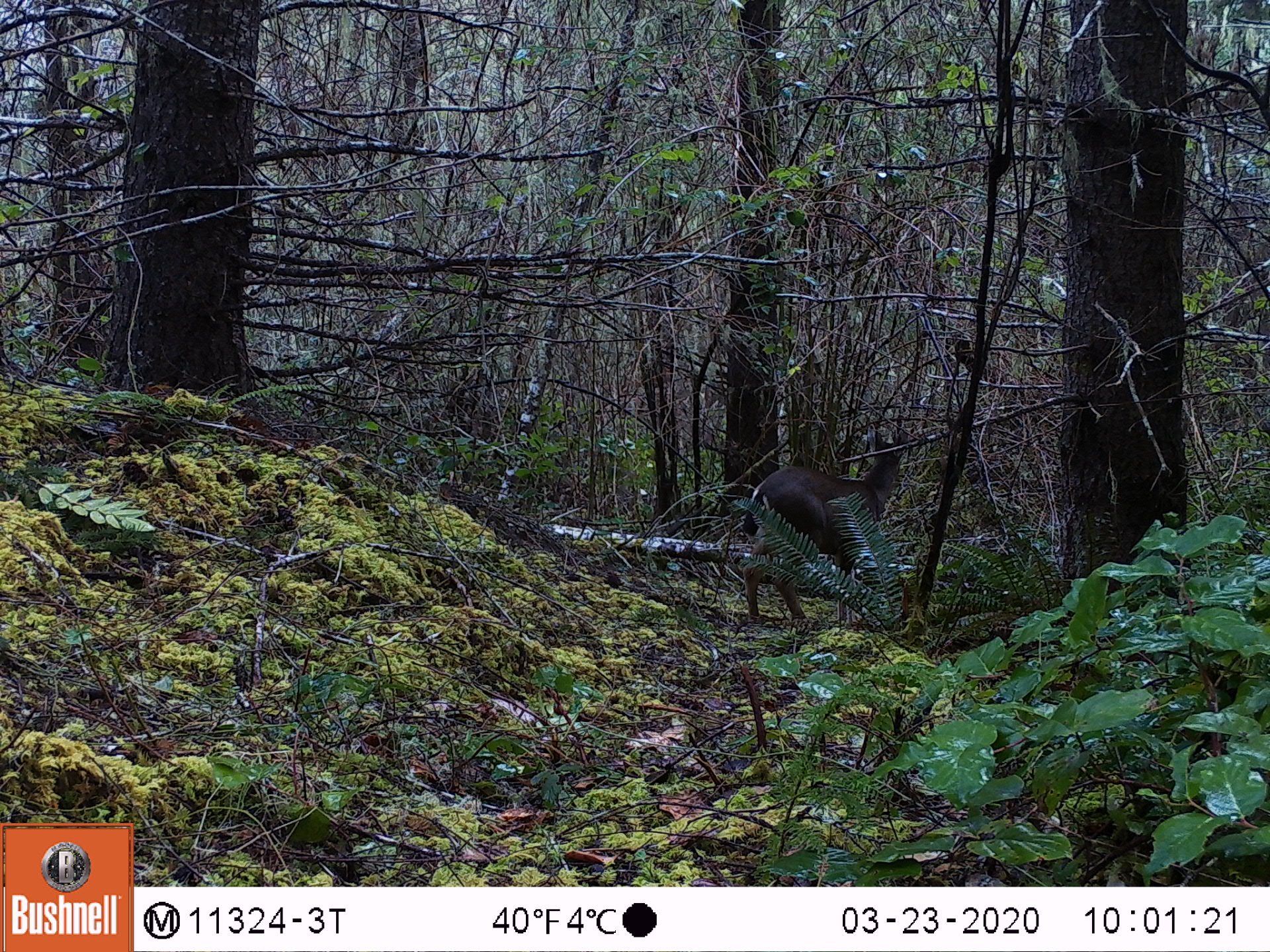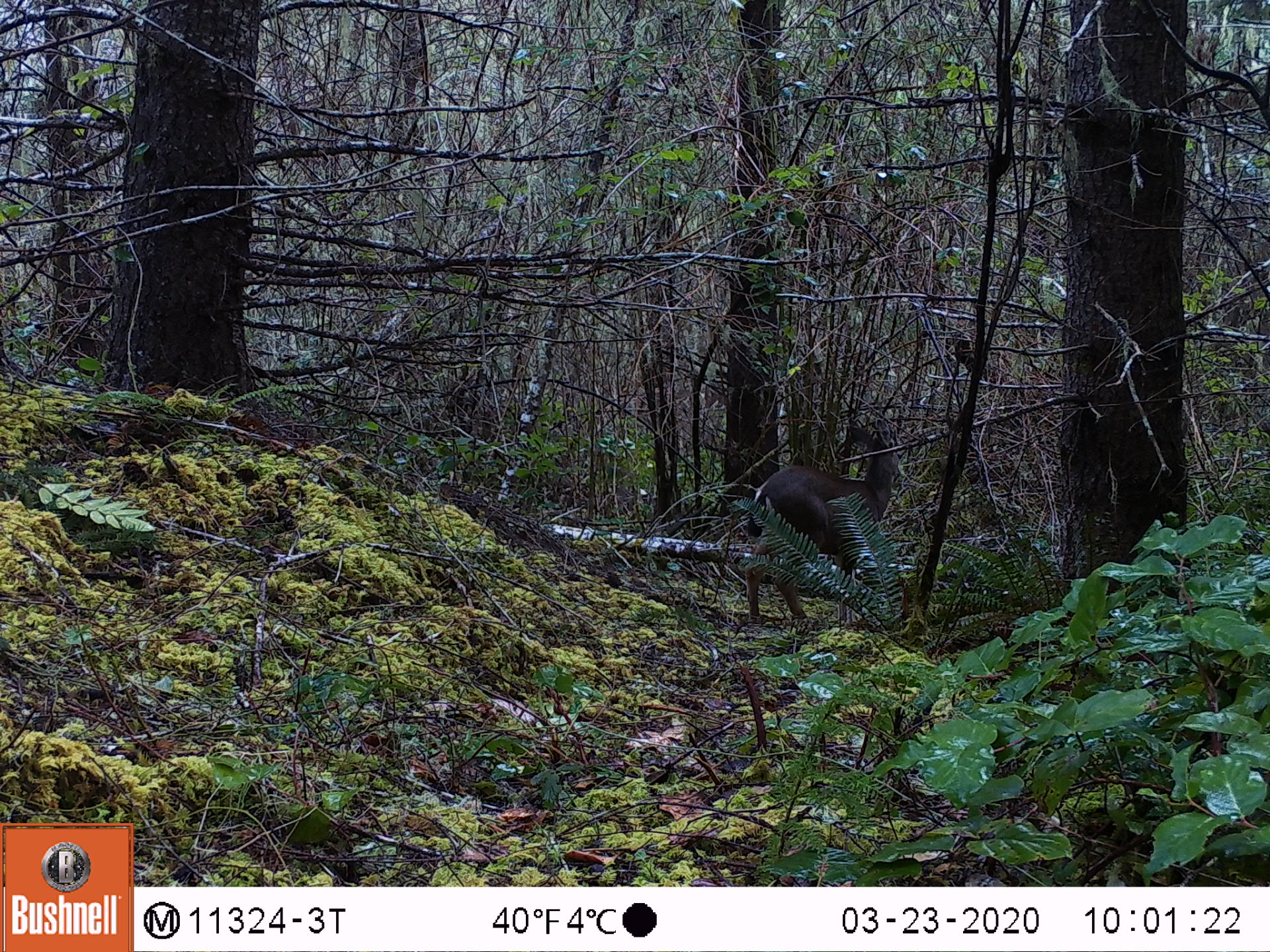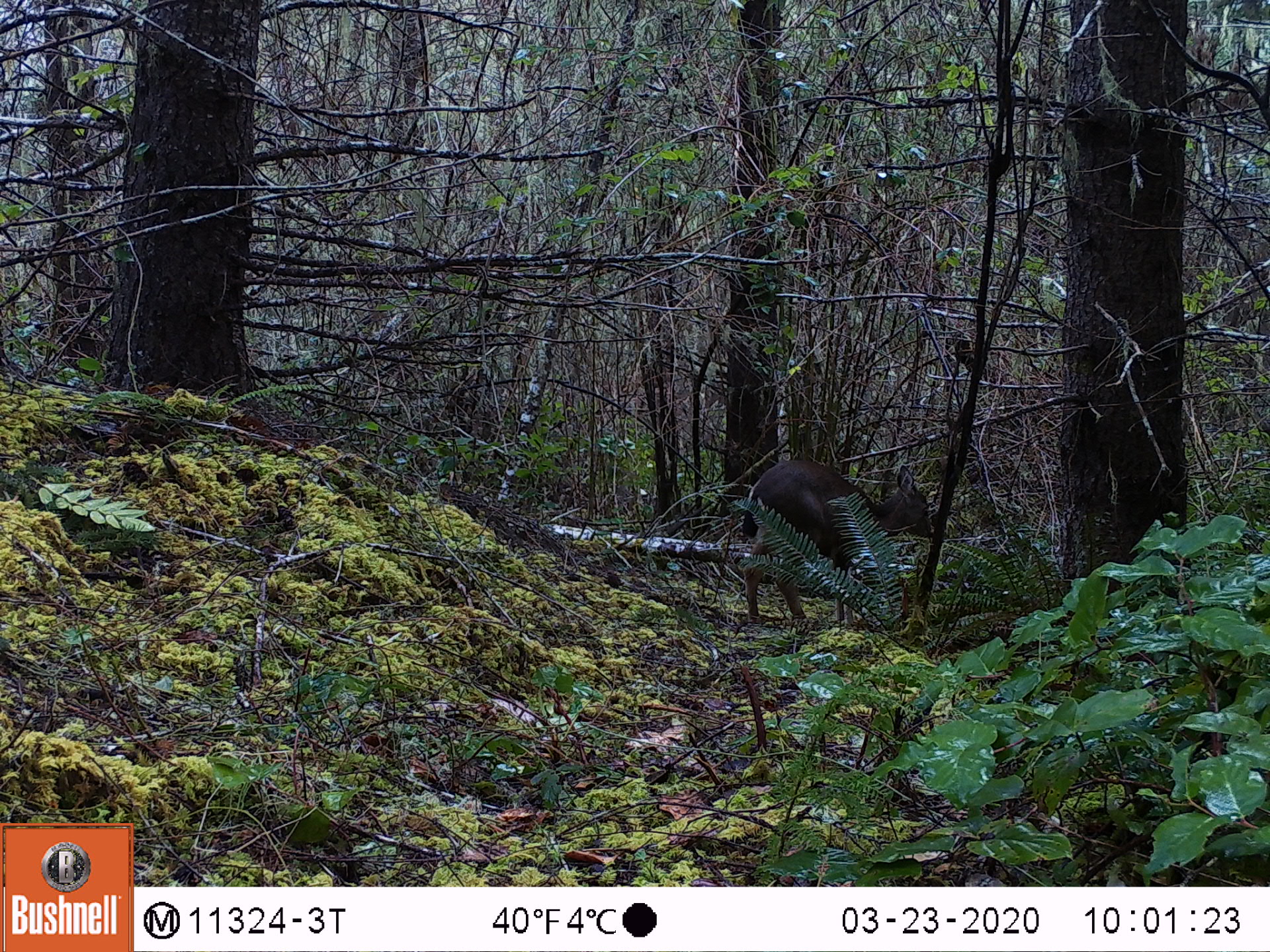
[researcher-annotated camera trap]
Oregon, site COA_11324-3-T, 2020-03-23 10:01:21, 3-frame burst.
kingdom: Animalia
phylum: Chordata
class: Mammalia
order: Artiodactyla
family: Cervidae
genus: Odocoileus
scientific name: Odocoileus hemionus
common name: black-tailed deer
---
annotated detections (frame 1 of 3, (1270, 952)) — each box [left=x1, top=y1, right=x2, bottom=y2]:
black-tailed deer: [left=730, top=424, right=922, bottom=629]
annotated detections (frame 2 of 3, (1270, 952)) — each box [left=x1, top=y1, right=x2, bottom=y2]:
black-tailed deer: [left=732, top=422, right=922, bottom=629]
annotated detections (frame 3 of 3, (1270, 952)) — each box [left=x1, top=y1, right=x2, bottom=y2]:
black-tailed deer: [left=728, top=463, right=949, bottom=629]